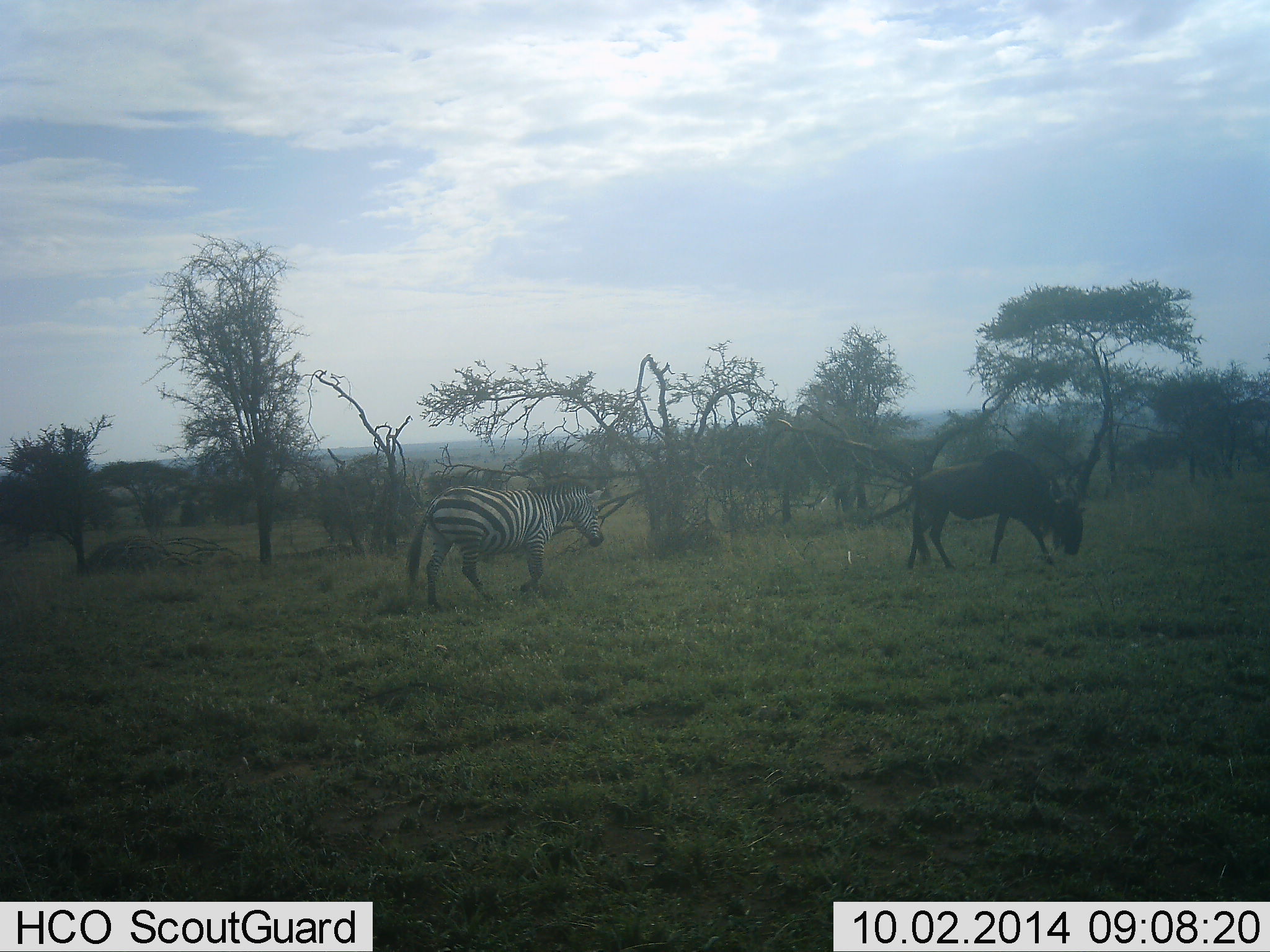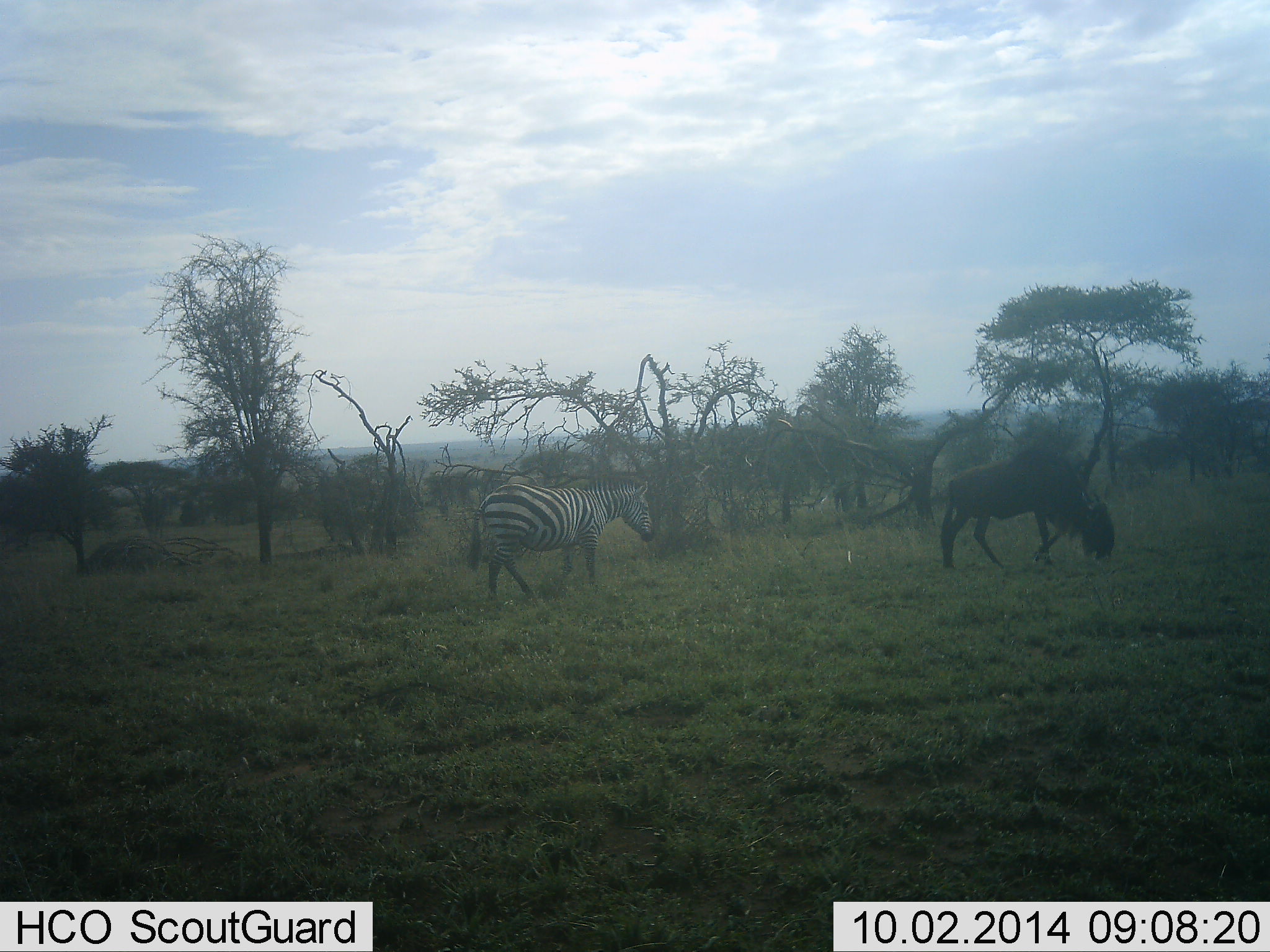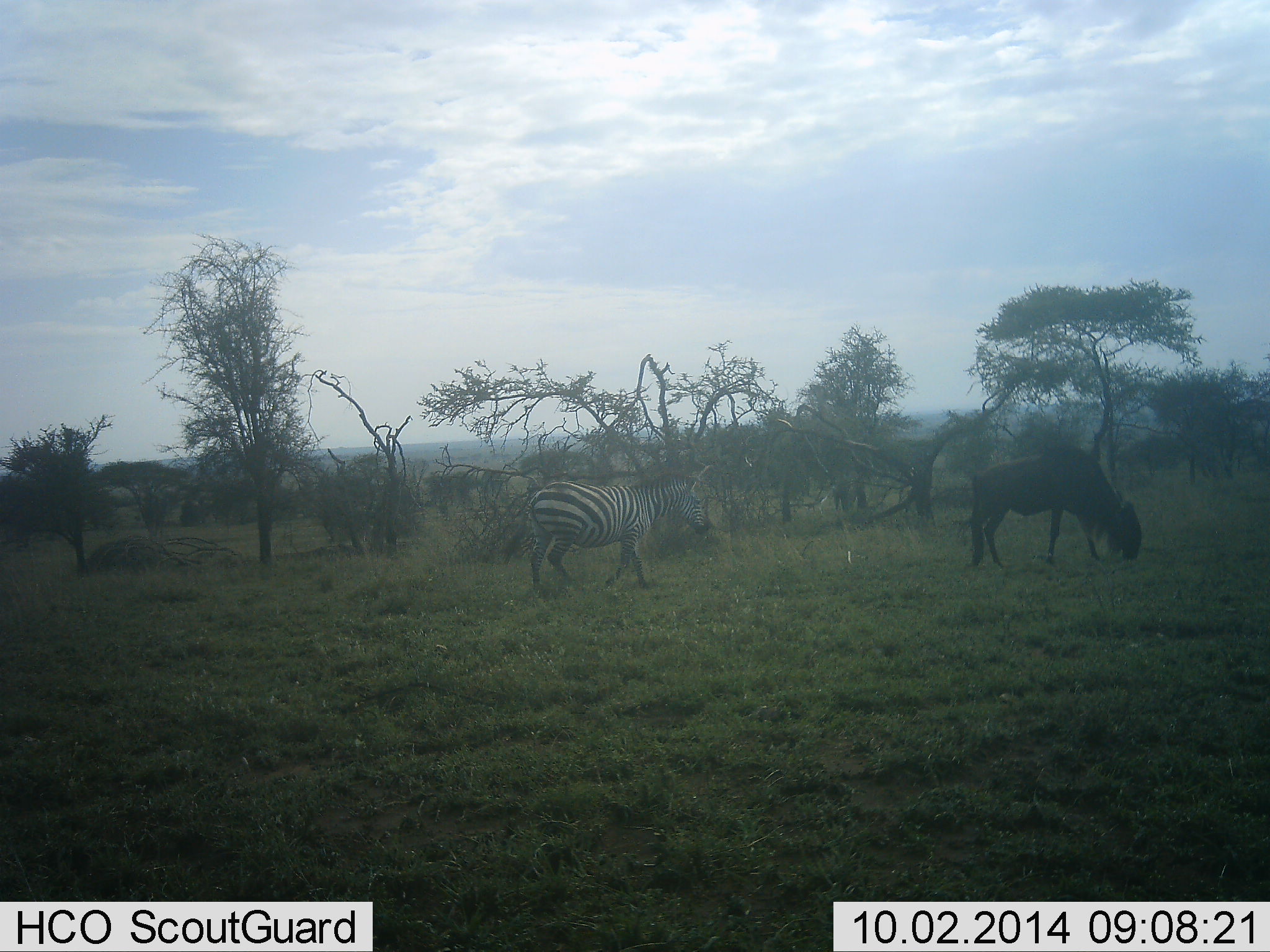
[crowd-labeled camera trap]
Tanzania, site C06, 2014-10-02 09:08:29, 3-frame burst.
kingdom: Animalia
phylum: Chordata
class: Mammalia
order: Artiodactyla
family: Bovidae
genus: Connochaetes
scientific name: Connochaetes taurinus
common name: blue wildebeest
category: wildebeest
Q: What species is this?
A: Wildebeest (blue wildebeest) (Connochaetes taurinus).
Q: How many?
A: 1.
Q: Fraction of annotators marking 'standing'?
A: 20%.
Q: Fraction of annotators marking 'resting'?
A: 0%.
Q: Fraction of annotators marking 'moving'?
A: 50%.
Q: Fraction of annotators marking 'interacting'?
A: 0%.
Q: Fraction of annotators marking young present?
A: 0%.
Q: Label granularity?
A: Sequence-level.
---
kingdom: Animalia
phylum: Chordata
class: Mammalia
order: Perissodactyla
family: Equidae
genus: Equus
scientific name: Equus quagga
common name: plains zebra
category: zebra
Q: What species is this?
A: Zebra (plains zebra) (Equus quagga).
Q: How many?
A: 1.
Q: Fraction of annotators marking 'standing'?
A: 10%.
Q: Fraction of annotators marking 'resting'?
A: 0%.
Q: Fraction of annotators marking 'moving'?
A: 80%.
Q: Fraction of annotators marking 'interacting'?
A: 0%.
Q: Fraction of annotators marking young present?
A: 0%.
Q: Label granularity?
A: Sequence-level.